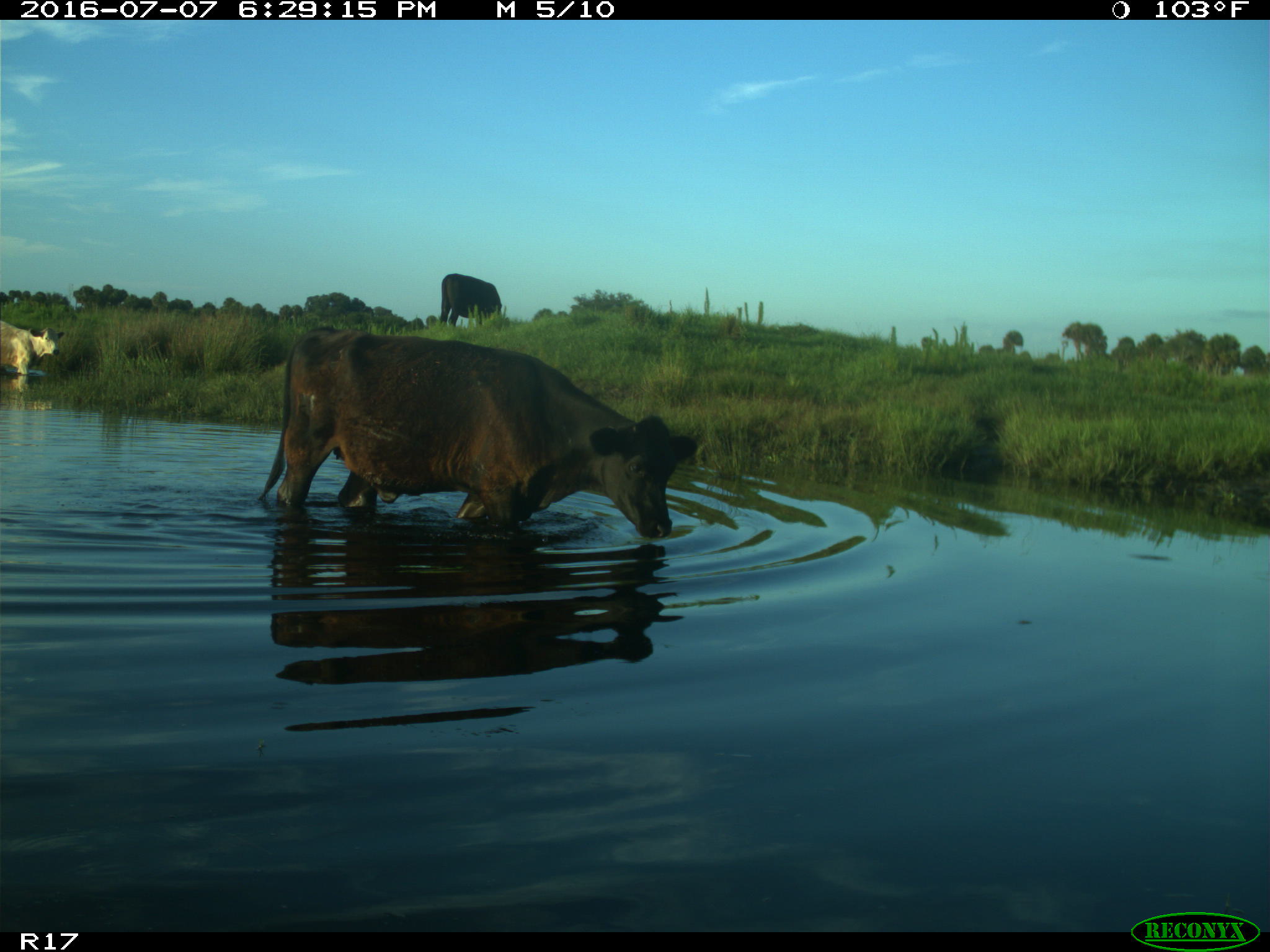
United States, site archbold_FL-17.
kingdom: Animalia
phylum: Chordata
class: Mammalia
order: Artiodactyla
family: Bovidae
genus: Bos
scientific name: Bos taurus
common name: domestic cow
Bos taurus (domestic cow).